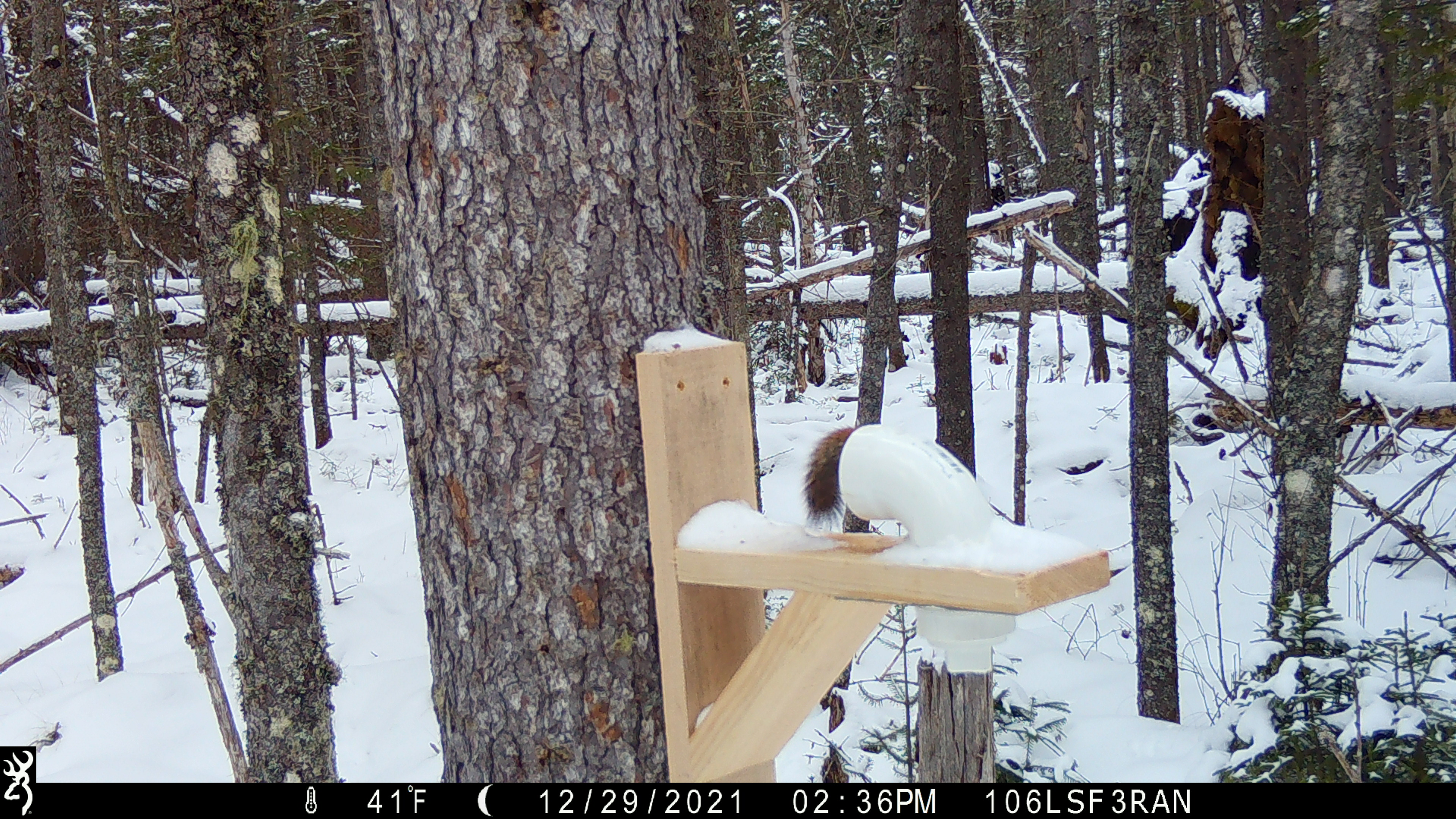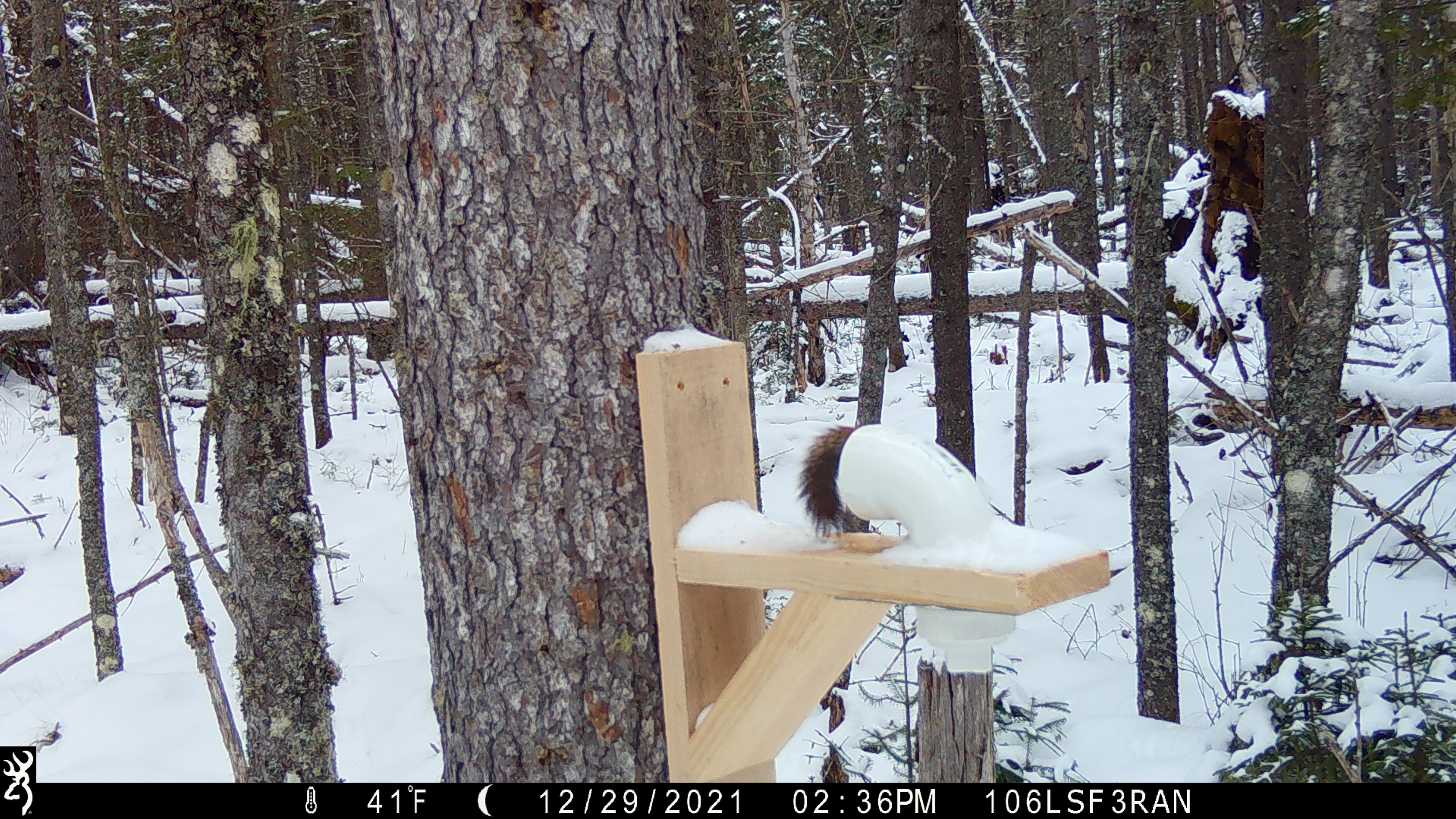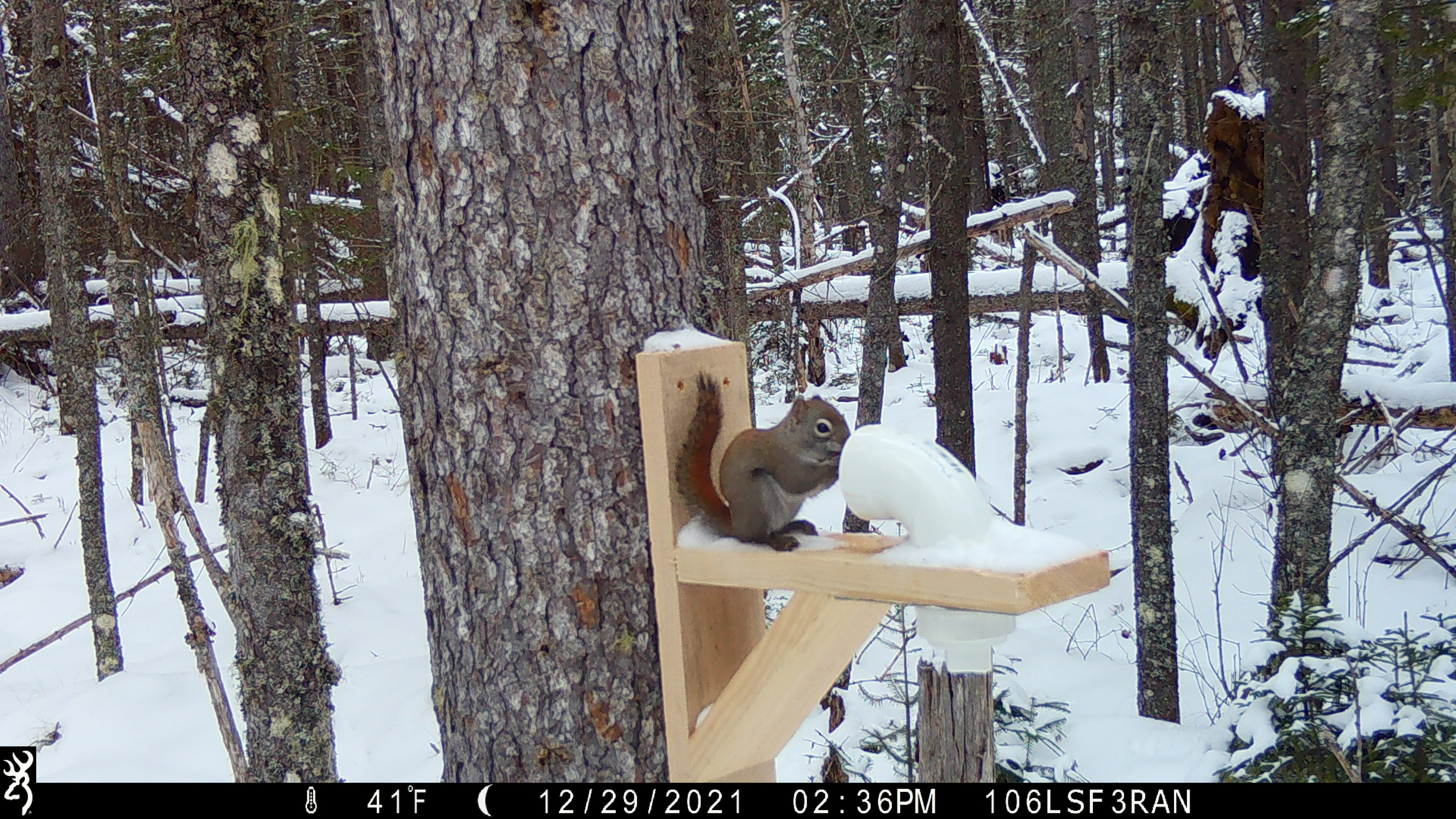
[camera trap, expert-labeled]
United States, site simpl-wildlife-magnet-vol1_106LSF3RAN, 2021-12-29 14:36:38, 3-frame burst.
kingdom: Animalia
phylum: Chordata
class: Mammalia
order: Rodentia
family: Sciuridae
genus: Tamiasciurus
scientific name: Tamiasciurus hudsonicus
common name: red squirrel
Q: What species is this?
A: Red squirrel (Tamiasciurus hudsonicus).